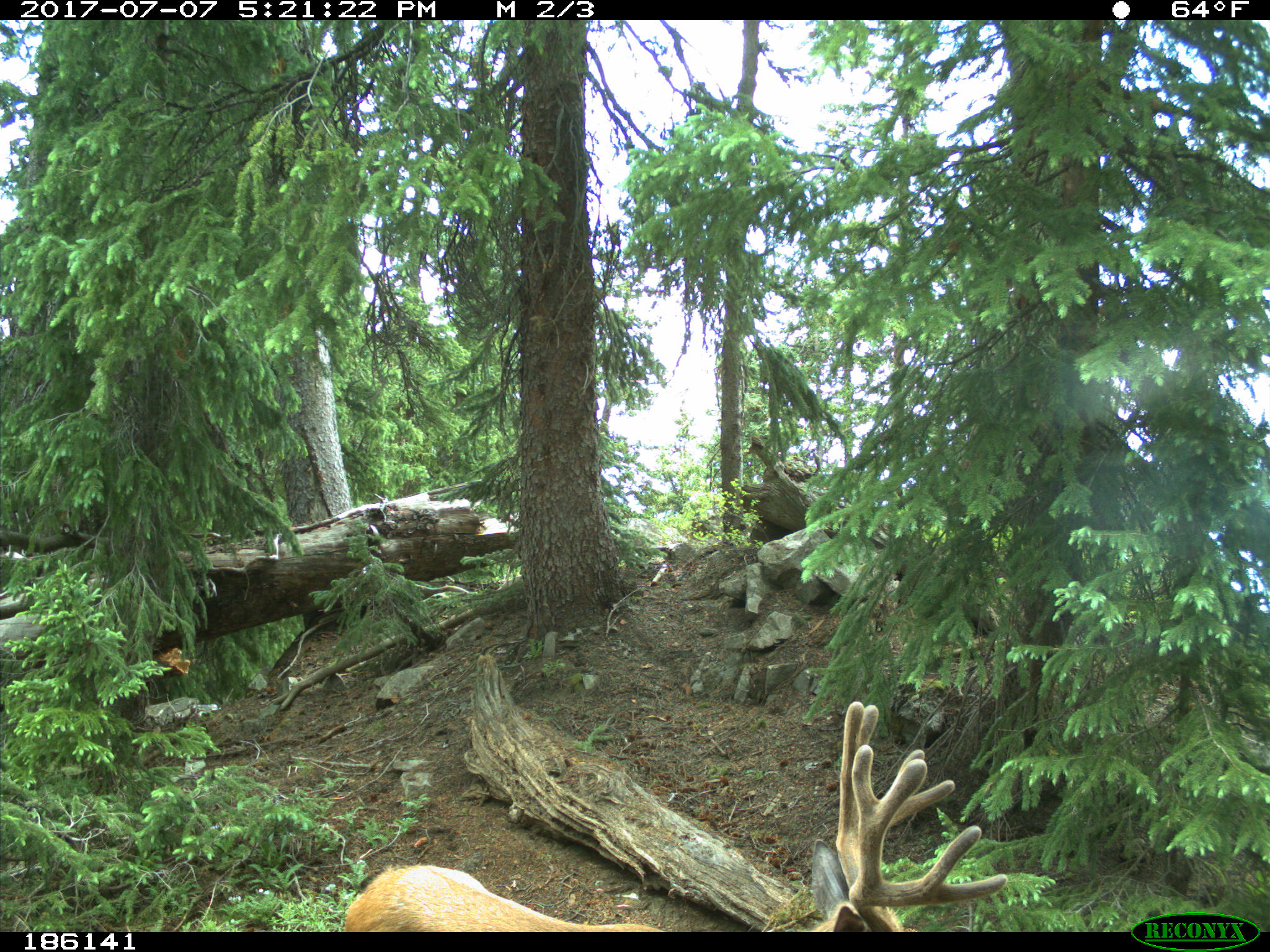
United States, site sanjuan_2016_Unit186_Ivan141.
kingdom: Animalia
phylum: Chordata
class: Mammalia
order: Artiodactyla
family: Cervidae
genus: Odocoileus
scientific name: Odocoileus hemionus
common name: mule deer